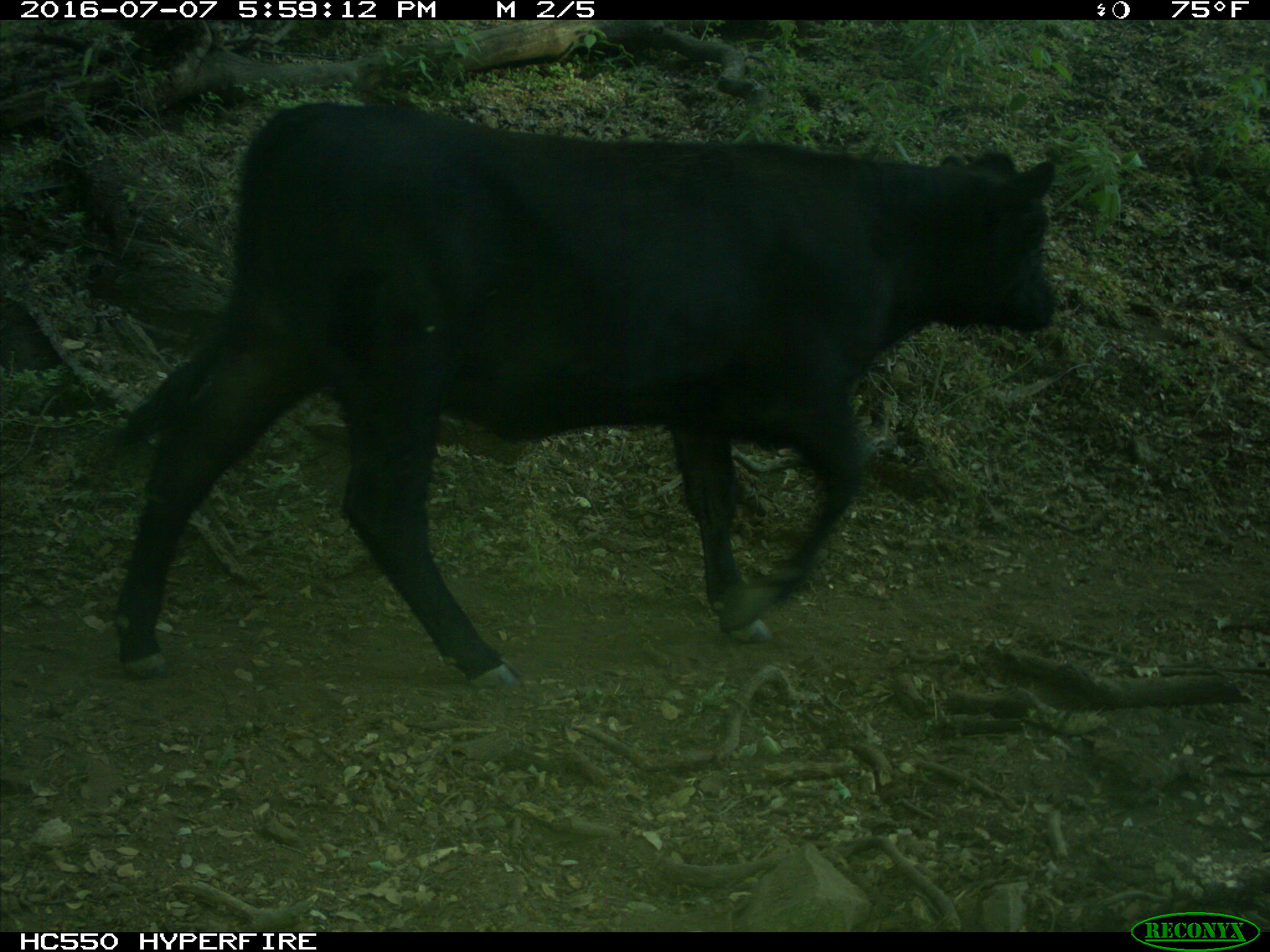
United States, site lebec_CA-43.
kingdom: Animalia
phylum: Chordata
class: Mammalia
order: Artiodactyla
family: Bovidae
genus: Bos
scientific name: Bos taurus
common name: domestic cow